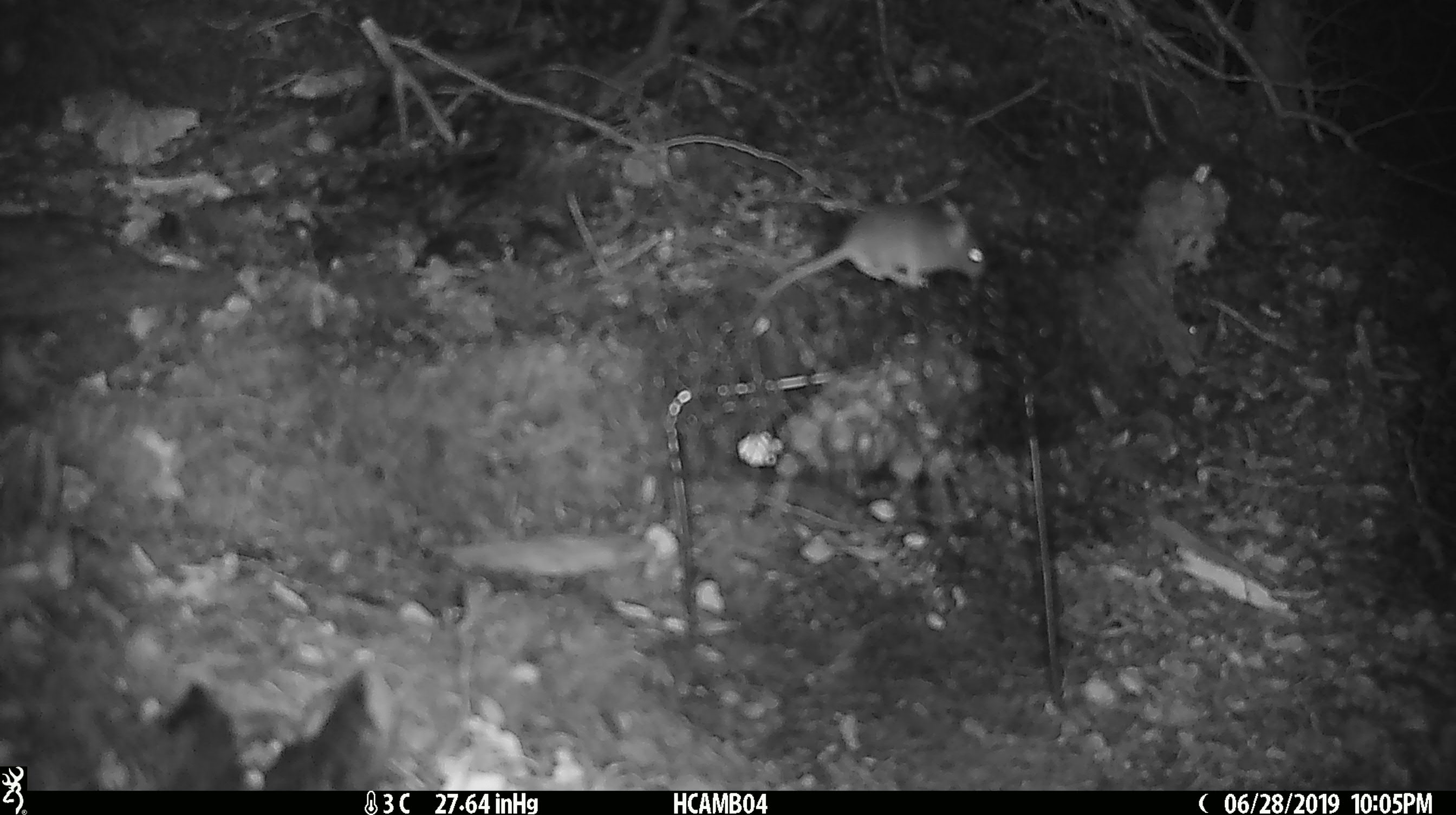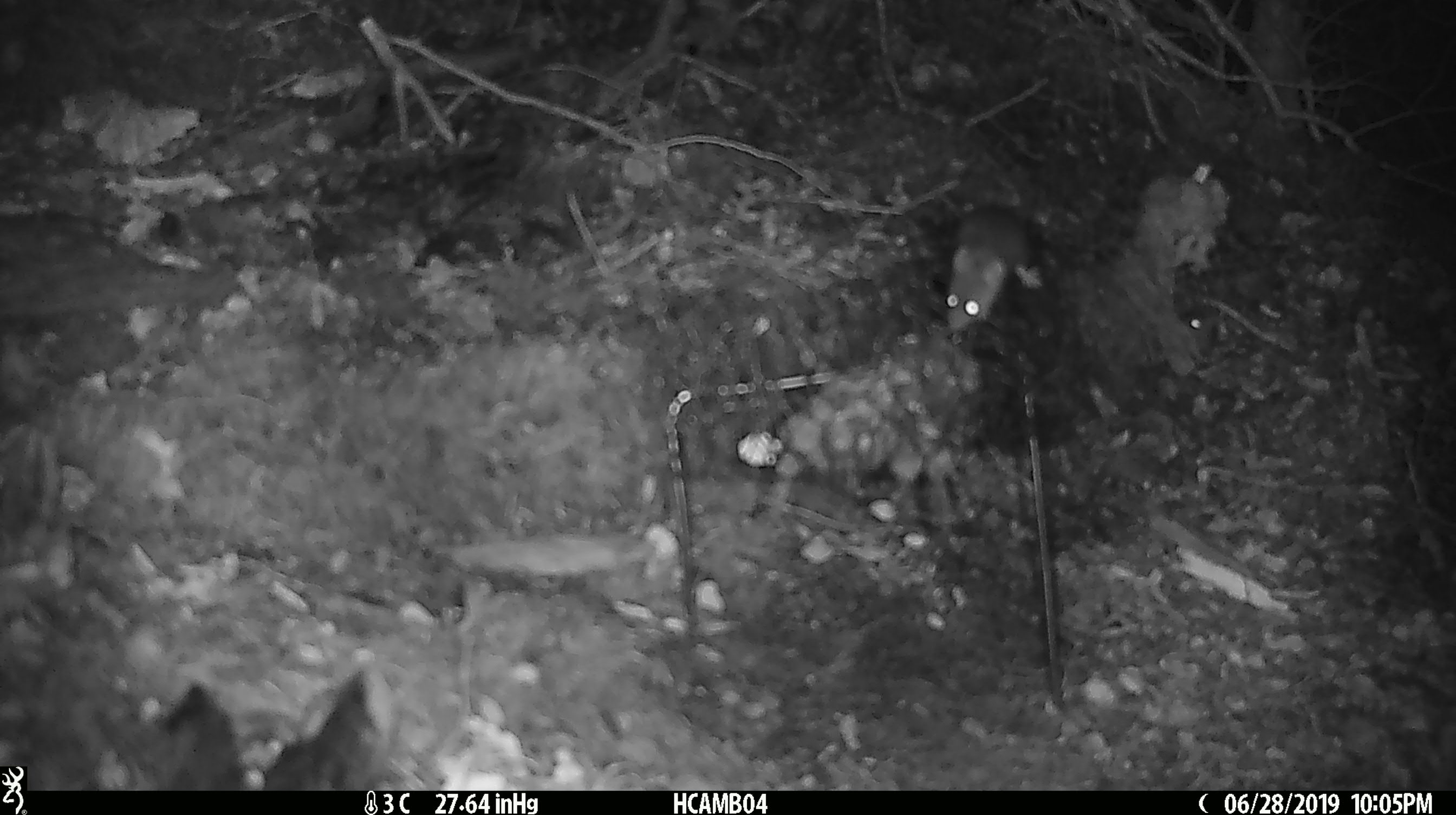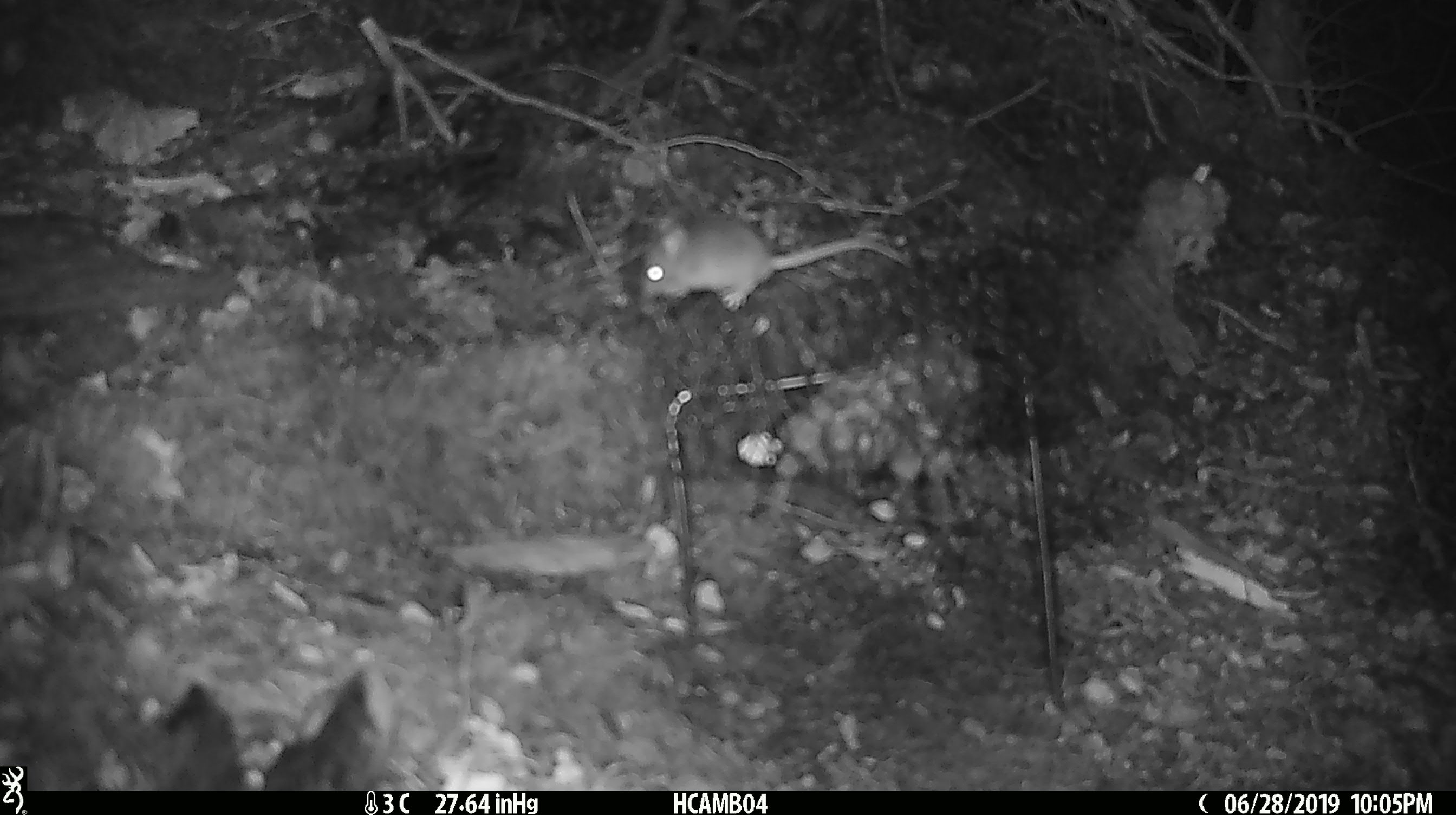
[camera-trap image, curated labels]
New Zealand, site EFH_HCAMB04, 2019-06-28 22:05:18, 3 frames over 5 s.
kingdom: Animalia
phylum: Chordata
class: Mammalia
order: Rodentia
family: Muridae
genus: Mus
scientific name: Mus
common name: mouse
Mouse (Mus).